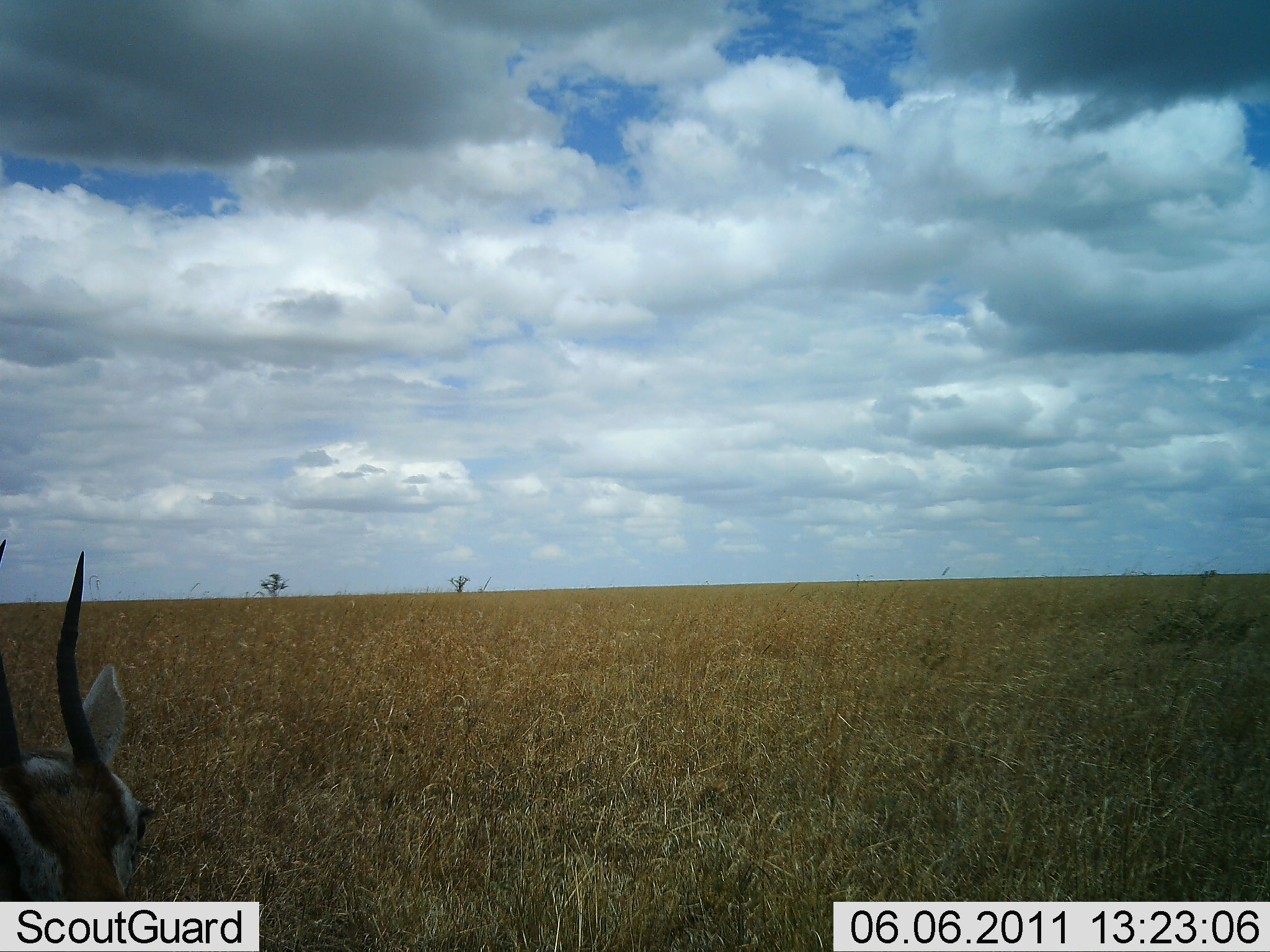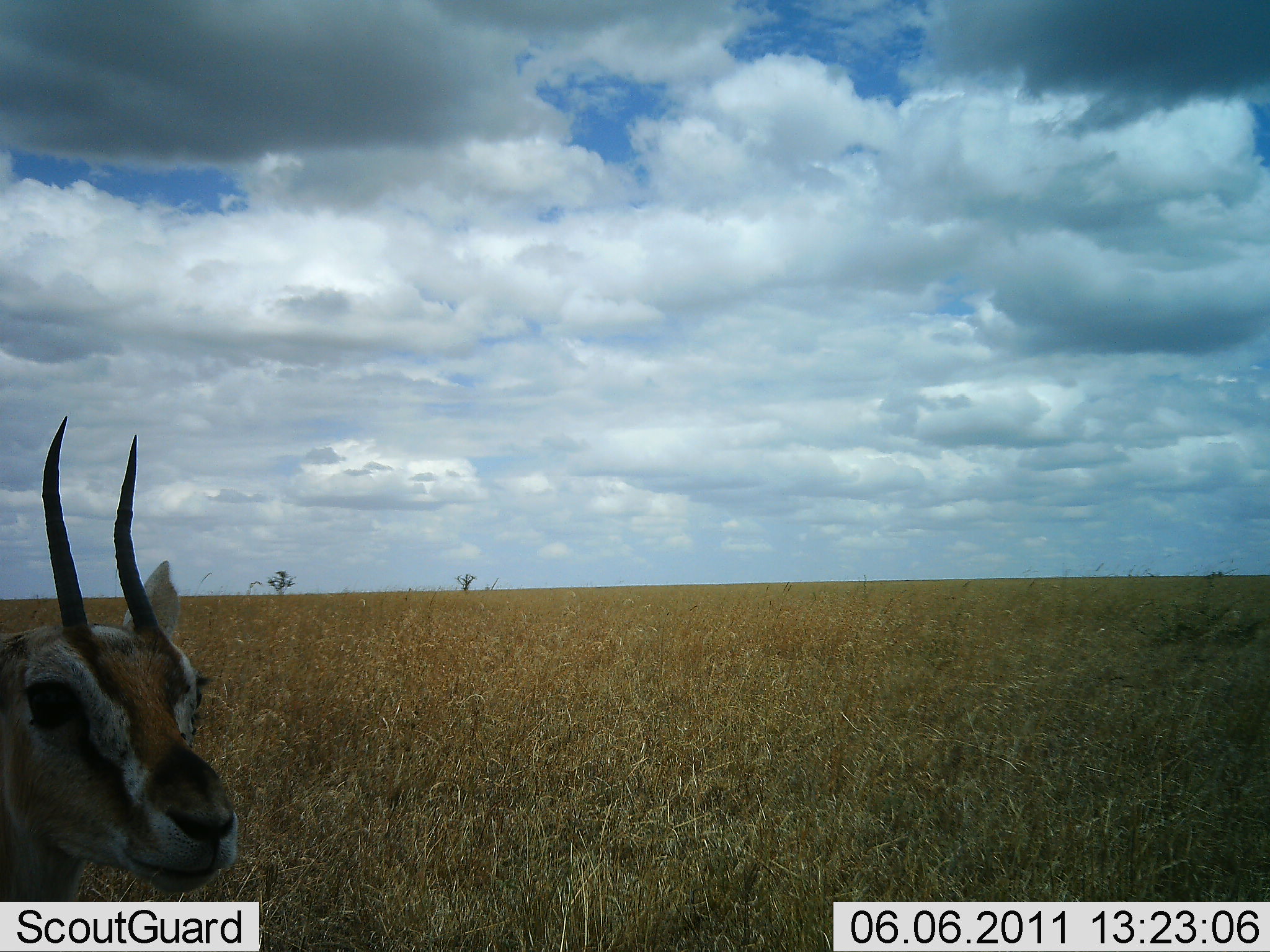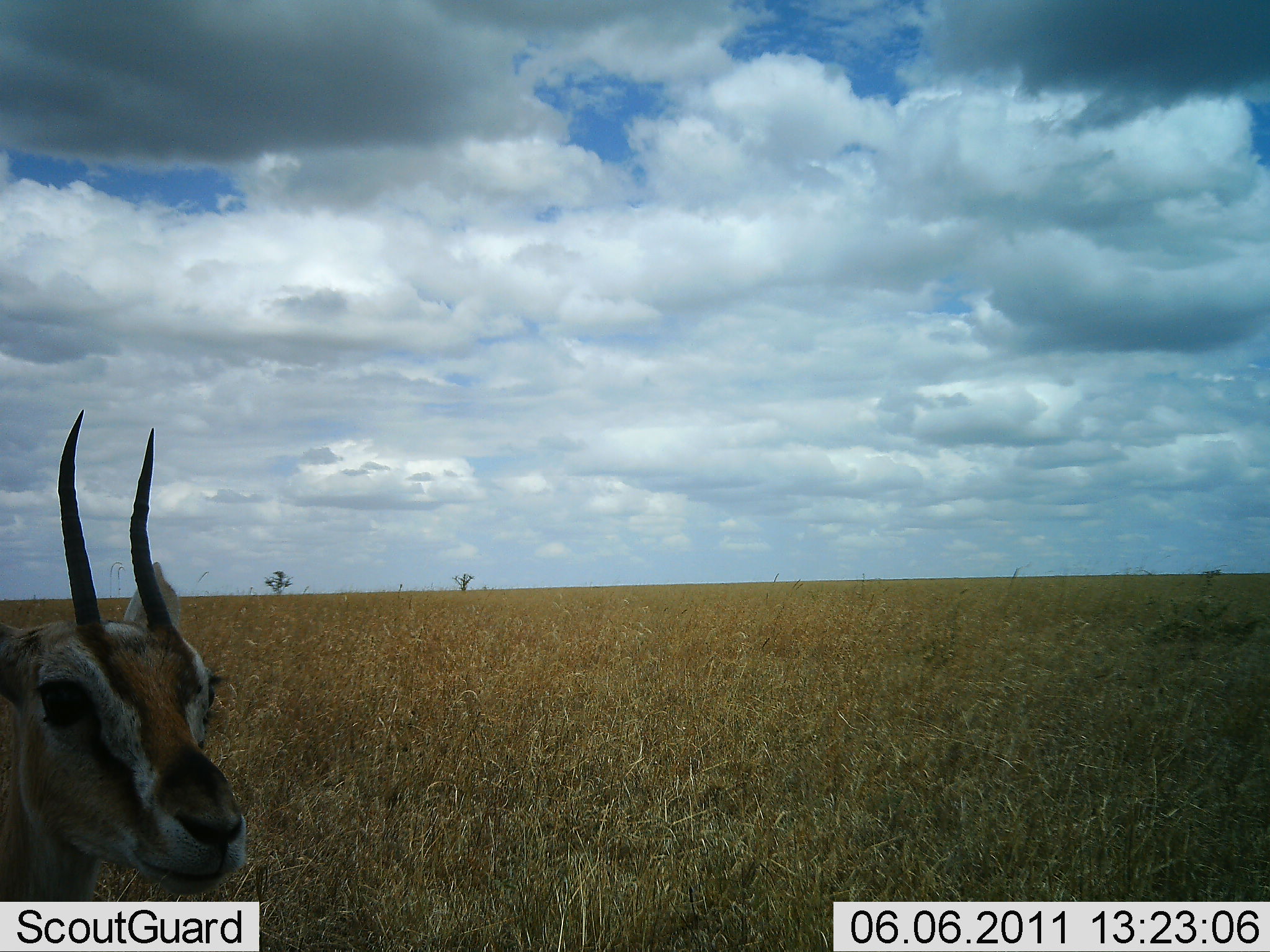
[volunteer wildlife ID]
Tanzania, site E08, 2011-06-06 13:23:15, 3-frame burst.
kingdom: Animalia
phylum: Chordata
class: Mammalia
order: Artiodactyla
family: Bovidae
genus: Eudorcas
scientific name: Eudorcas thomsonii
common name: thomson's gazelle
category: gazellethomsons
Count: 1.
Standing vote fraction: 100%.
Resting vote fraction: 0%.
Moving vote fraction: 0%.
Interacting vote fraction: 0%.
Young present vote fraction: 0%.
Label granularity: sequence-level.